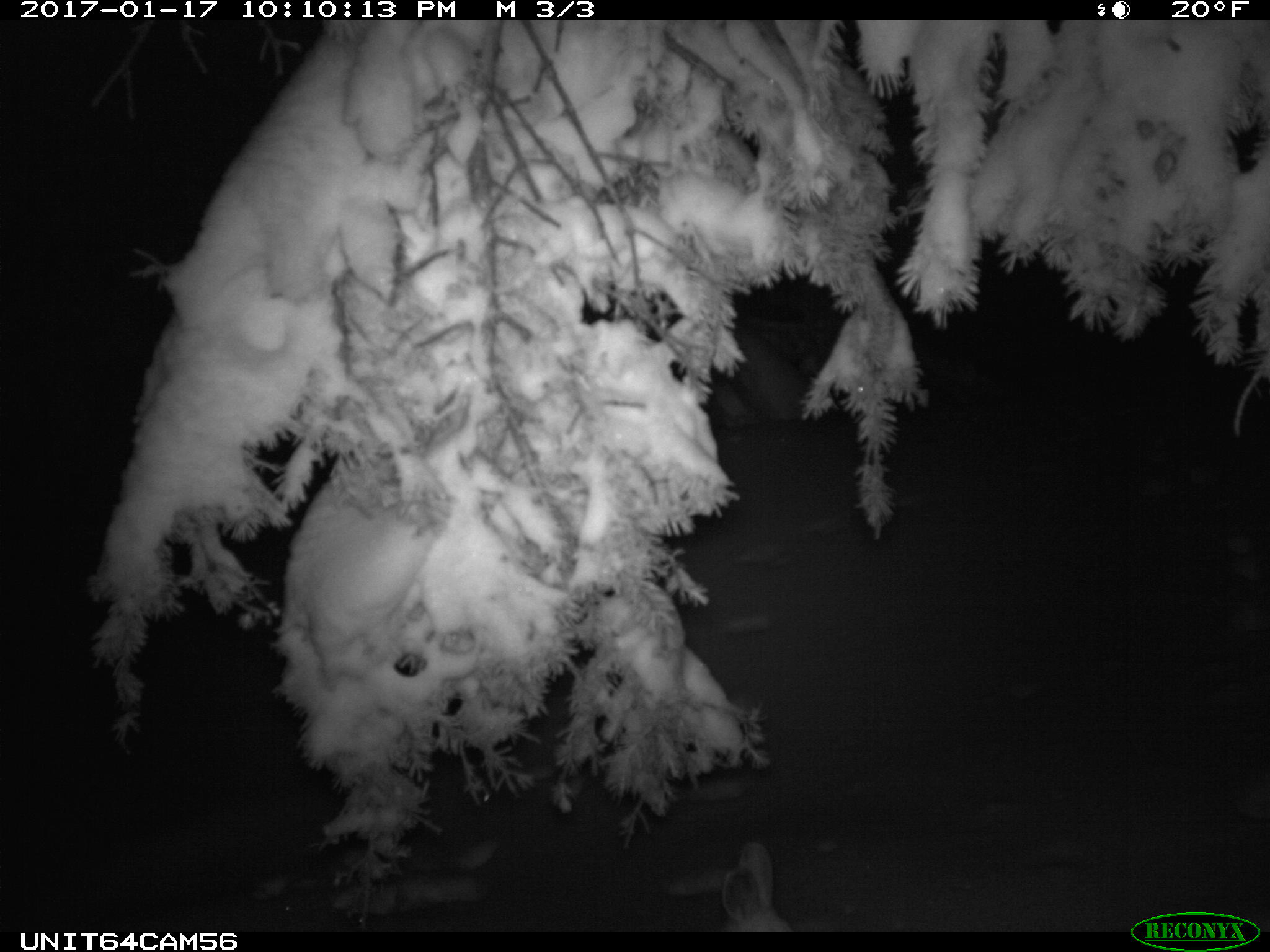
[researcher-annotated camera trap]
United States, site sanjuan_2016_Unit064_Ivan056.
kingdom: Animalia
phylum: Chordata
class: Mammalia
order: Lagomorpha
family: Leporidae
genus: Lepus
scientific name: Lepus americanus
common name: snowshoe hare